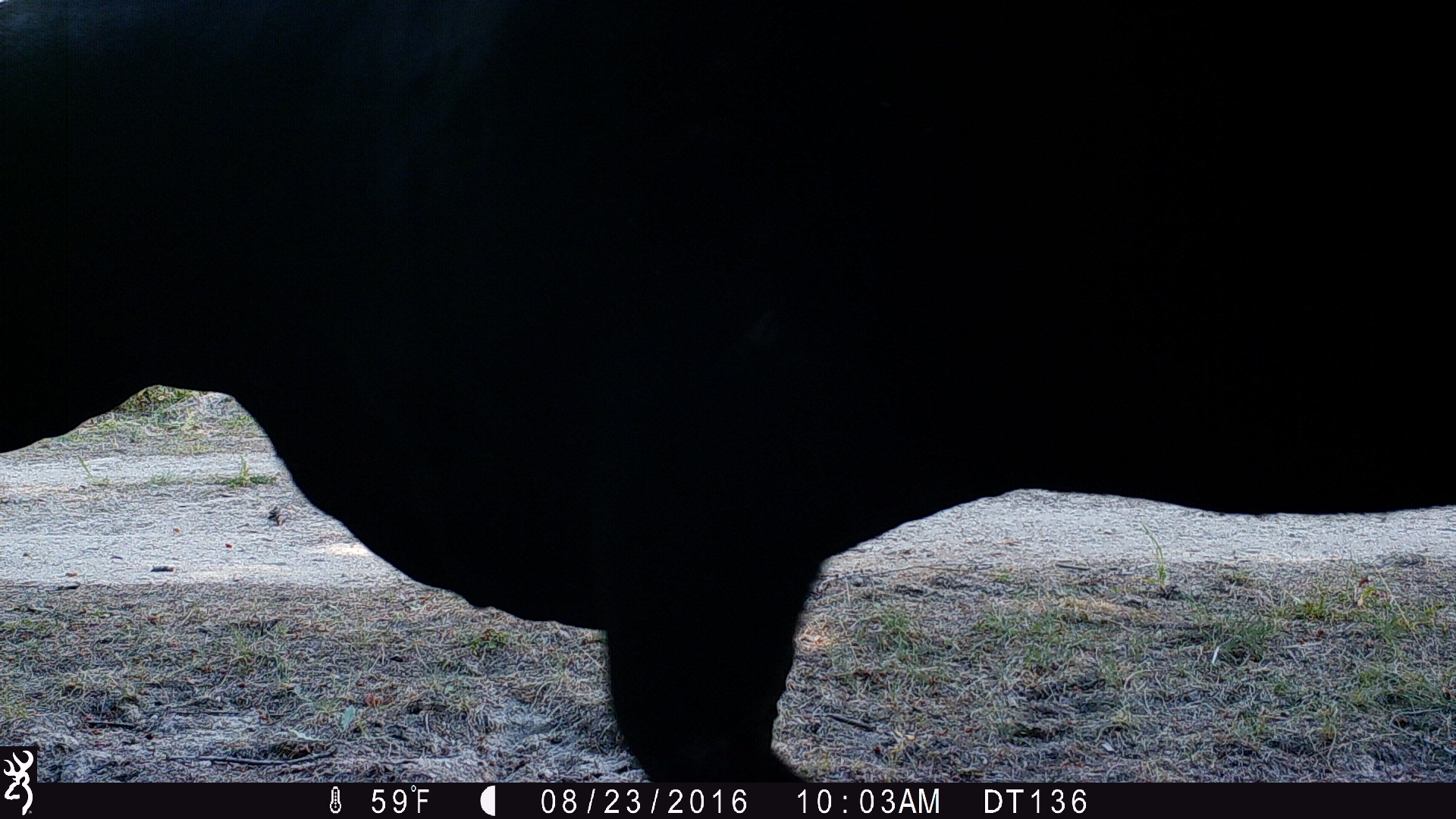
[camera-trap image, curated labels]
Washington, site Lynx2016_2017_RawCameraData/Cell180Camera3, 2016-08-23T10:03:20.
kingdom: Animalia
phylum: Chordata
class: Mammalia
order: Artiodactyla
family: Bovidae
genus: Bos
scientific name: Bos taurus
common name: domestic cattle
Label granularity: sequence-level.